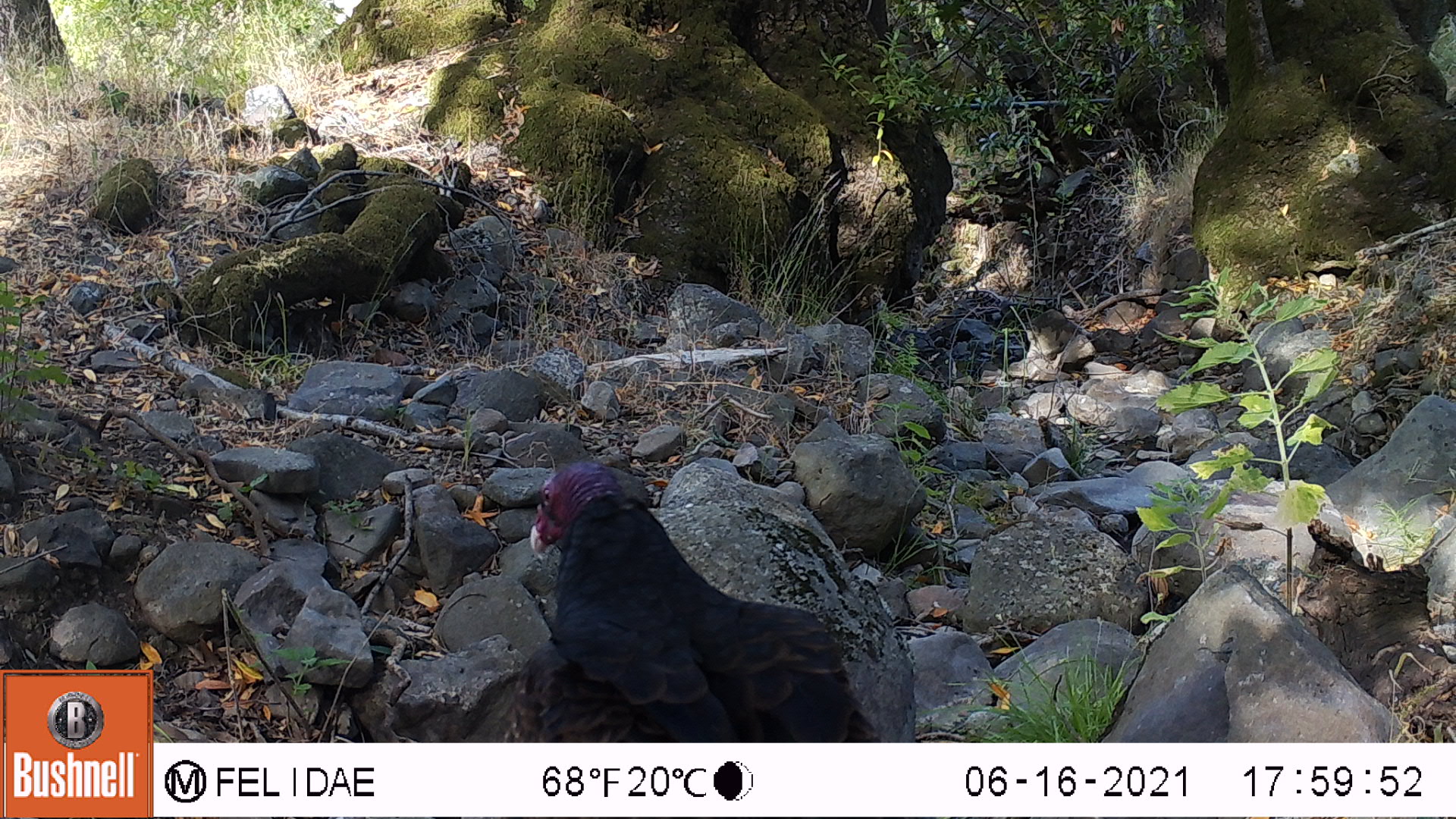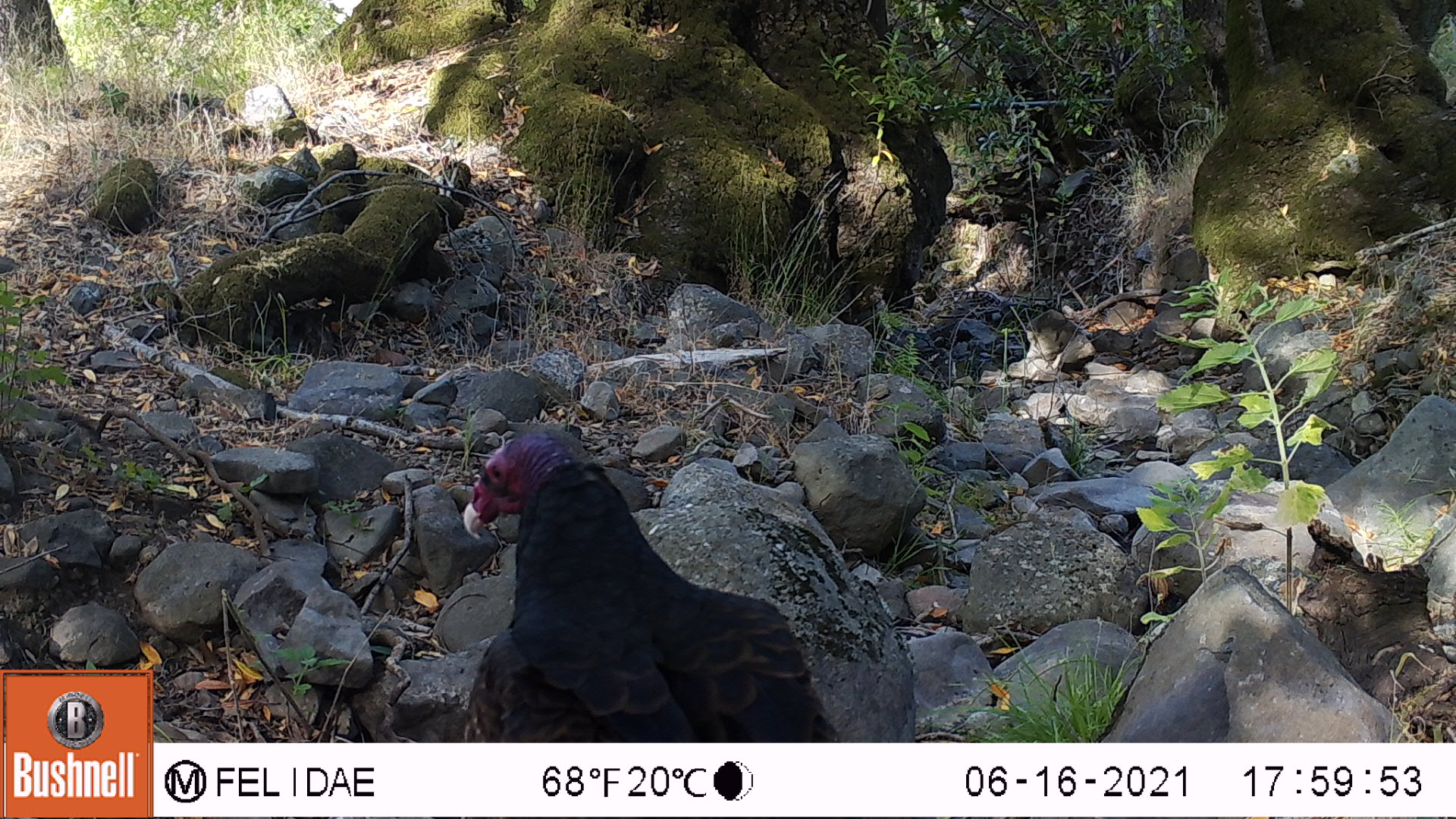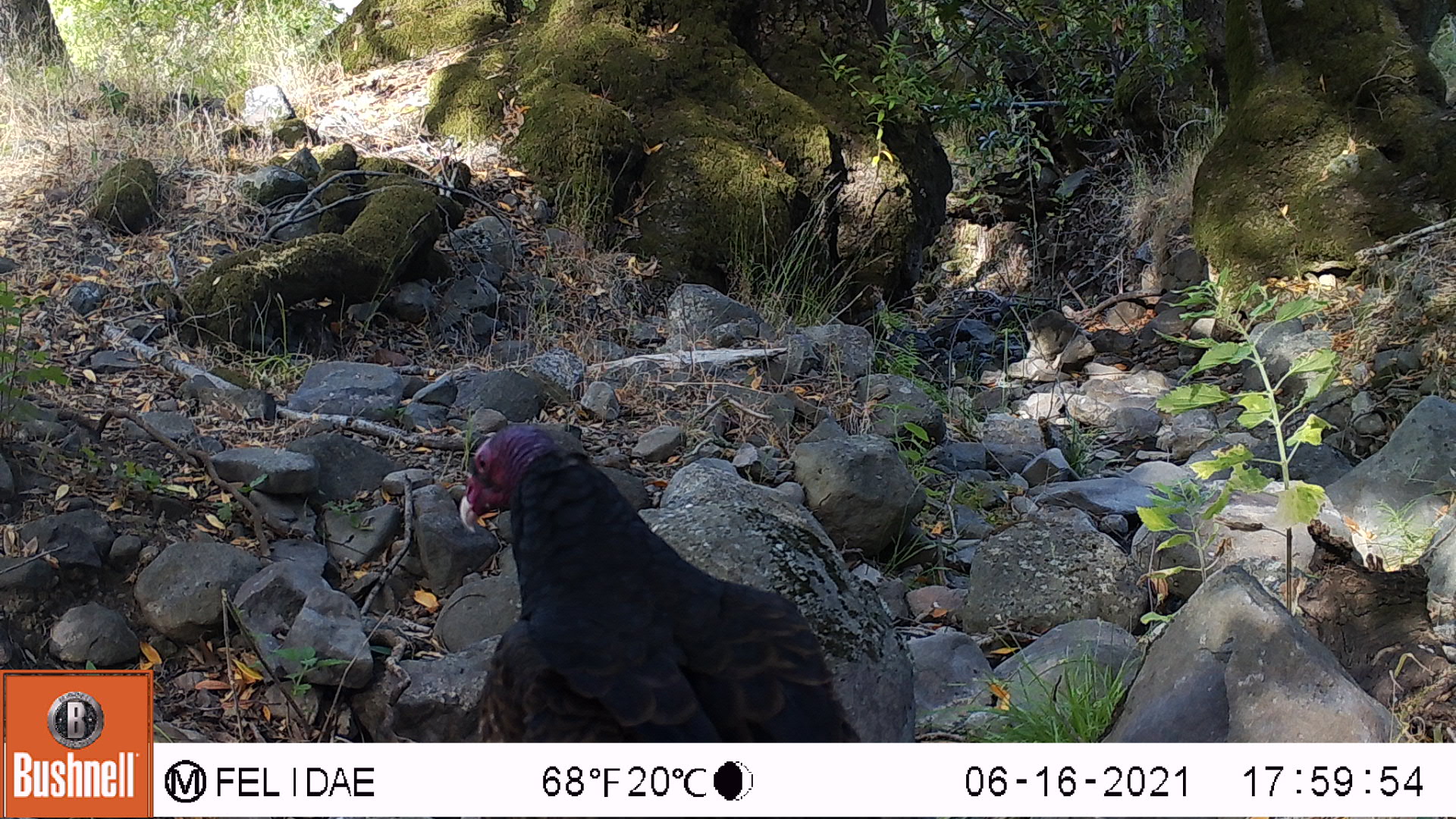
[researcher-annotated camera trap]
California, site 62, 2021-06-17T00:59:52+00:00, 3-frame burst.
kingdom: Animalia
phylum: Chordata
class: Aves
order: Cathartiformes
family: Cathartidae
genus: Cathartes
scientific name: Cathartes aura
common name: turkey vulture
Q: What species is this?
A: Turkey vulture (Cathartes aura).